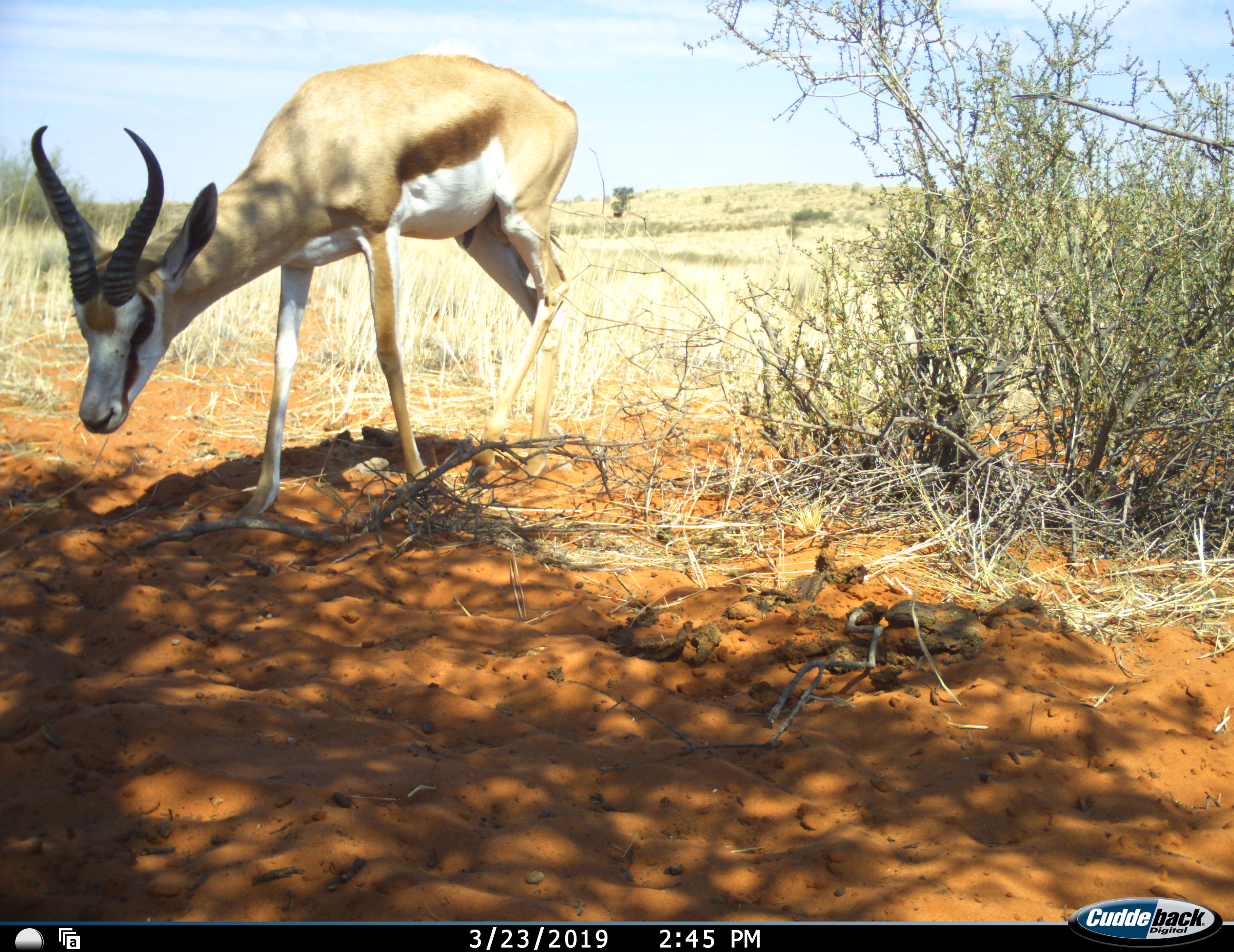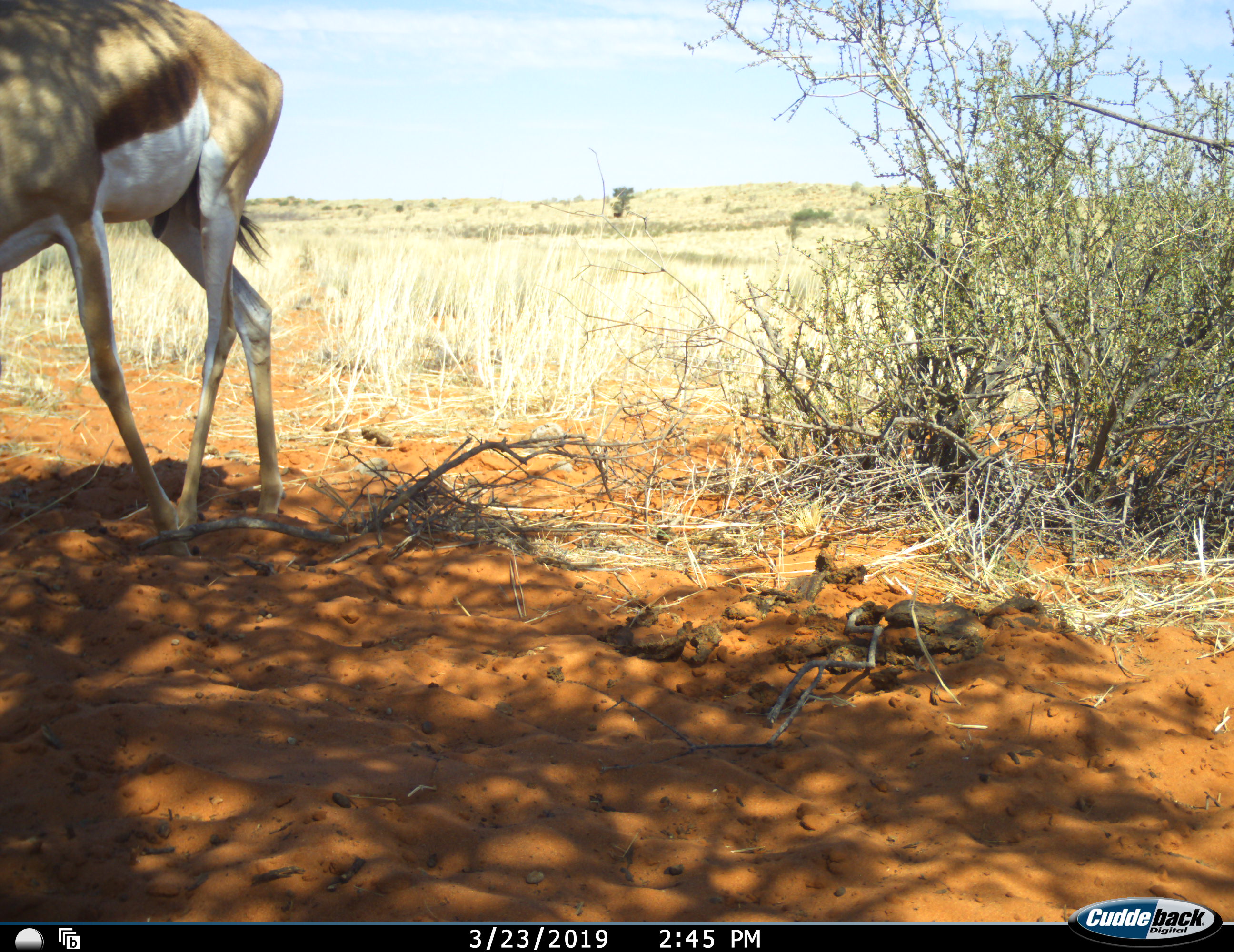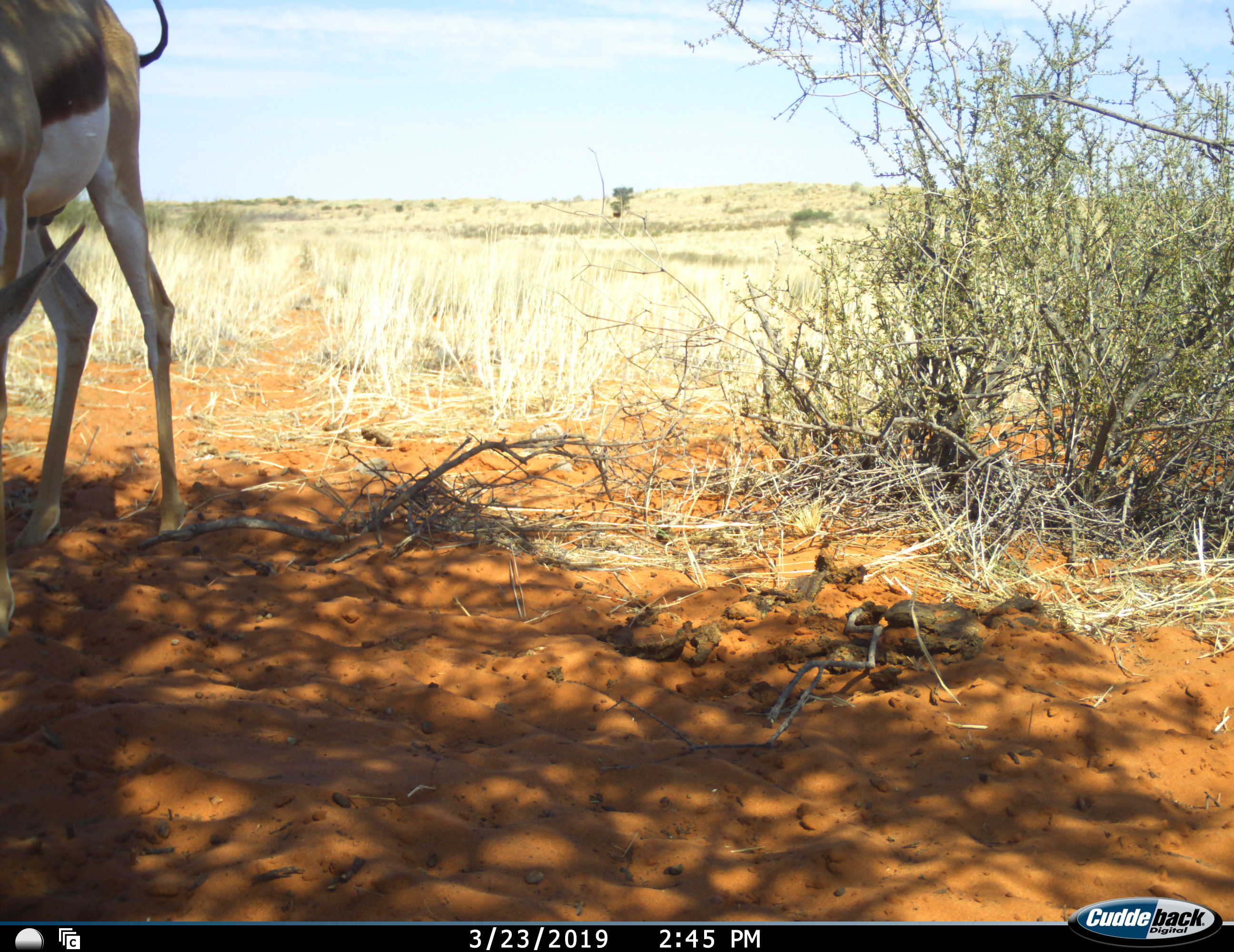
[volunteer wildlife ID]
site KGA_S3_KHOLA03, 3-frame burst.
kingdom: Animalia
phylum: Chordata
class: Mammalia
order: Artiodactyla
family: Bovidae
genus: Antidorcas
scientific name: Antidorcas marsupialis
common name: springbok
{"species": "springbok (Antidorcas marsupialis)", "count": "1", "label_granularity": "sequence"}